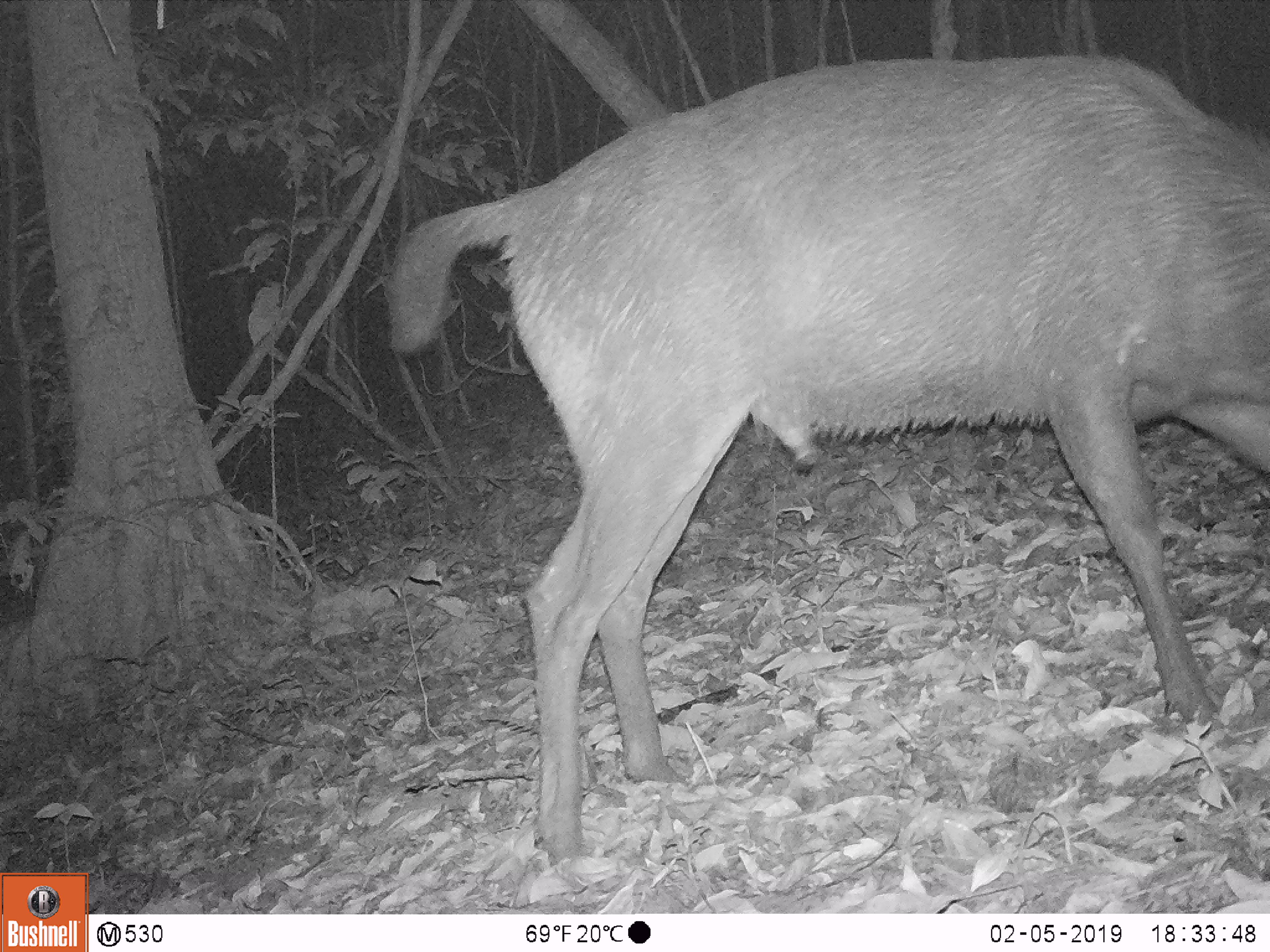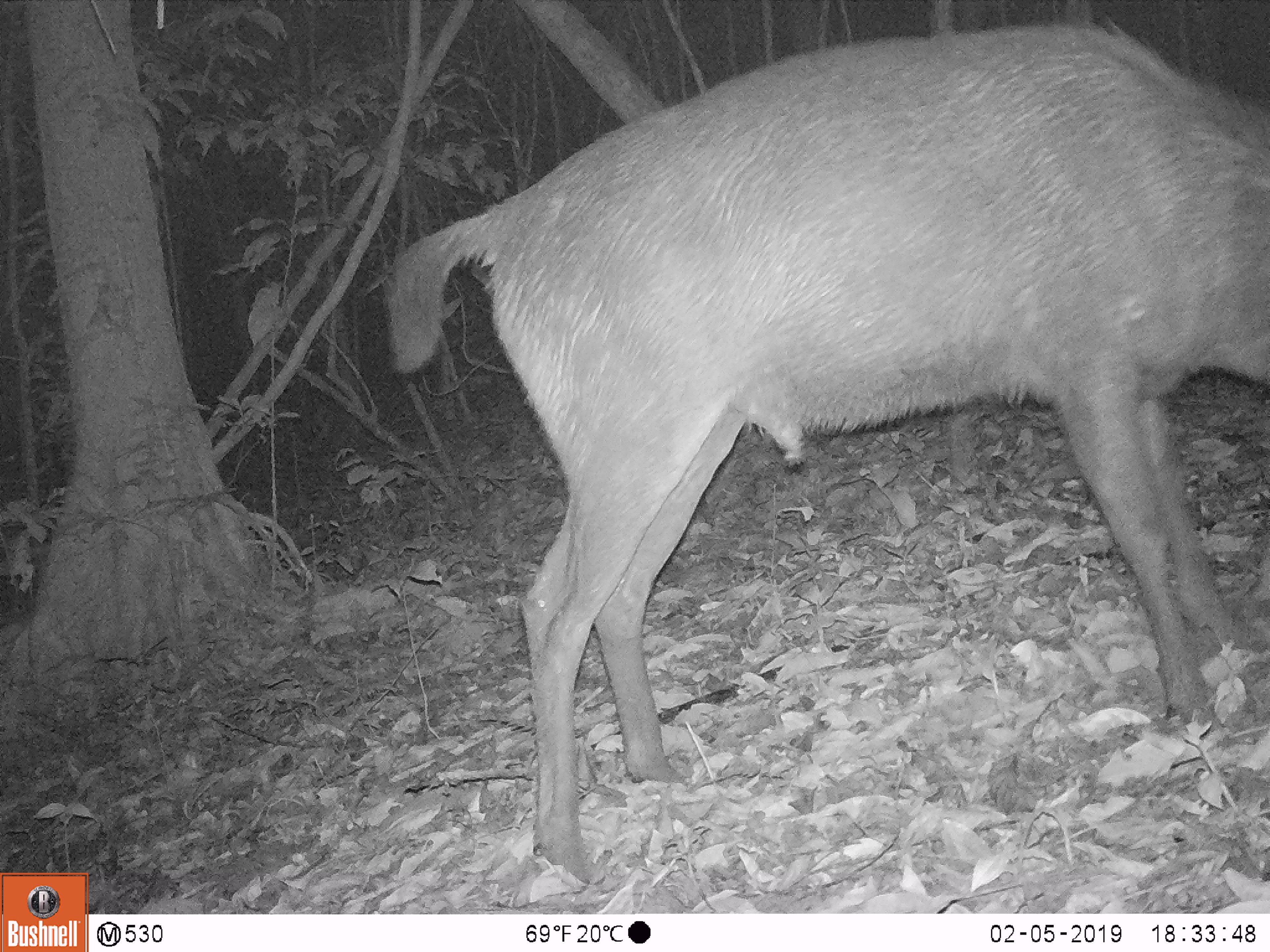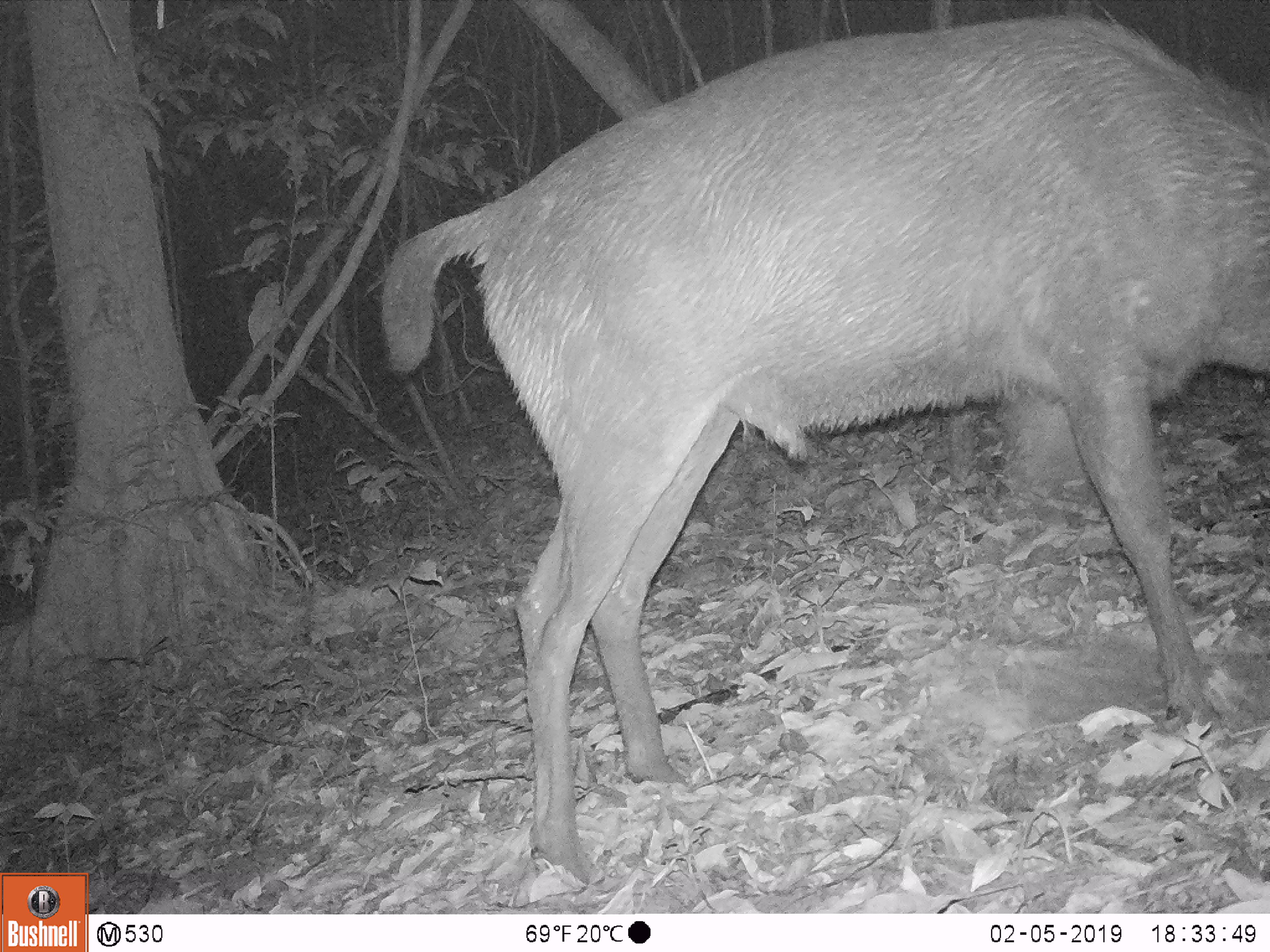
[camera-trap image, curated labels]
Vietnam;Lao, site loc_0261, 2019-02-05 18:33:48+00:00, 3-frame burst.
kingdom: Animalia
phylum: Chordata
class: Mammalia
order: Artiodactyla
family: Cervidae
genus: Rusa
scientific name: Rusa unicolor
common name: sambar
Sambar (Rusa unicolor). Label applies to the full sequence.